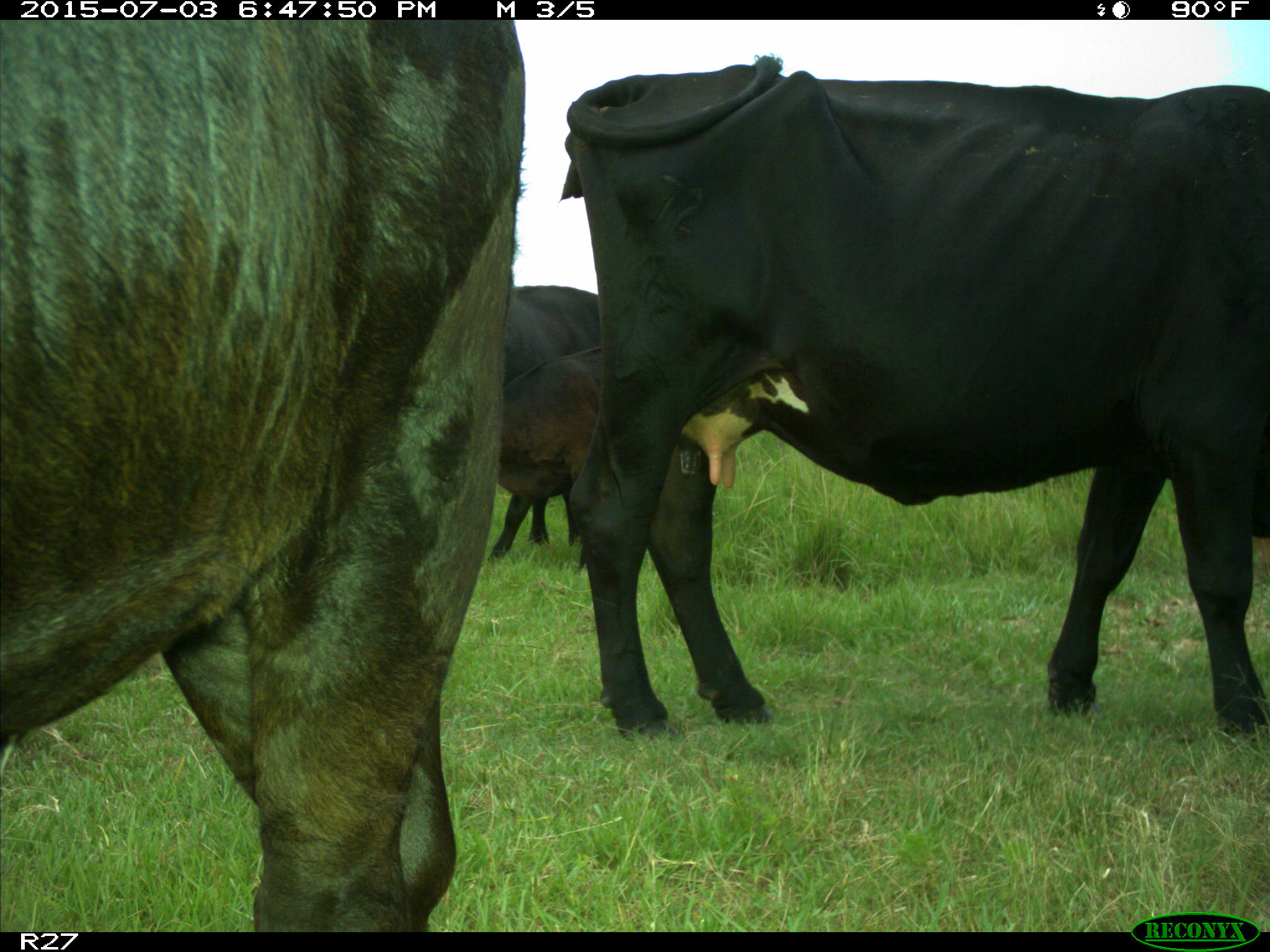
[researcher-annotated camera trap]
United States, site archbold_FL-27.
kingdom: Animalia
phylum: Chordata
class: Mammalia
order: Artiodactyla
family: Bovidae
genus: Bos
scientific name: Bos taurus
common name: domestic cow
Bos taurus (domestic cow).